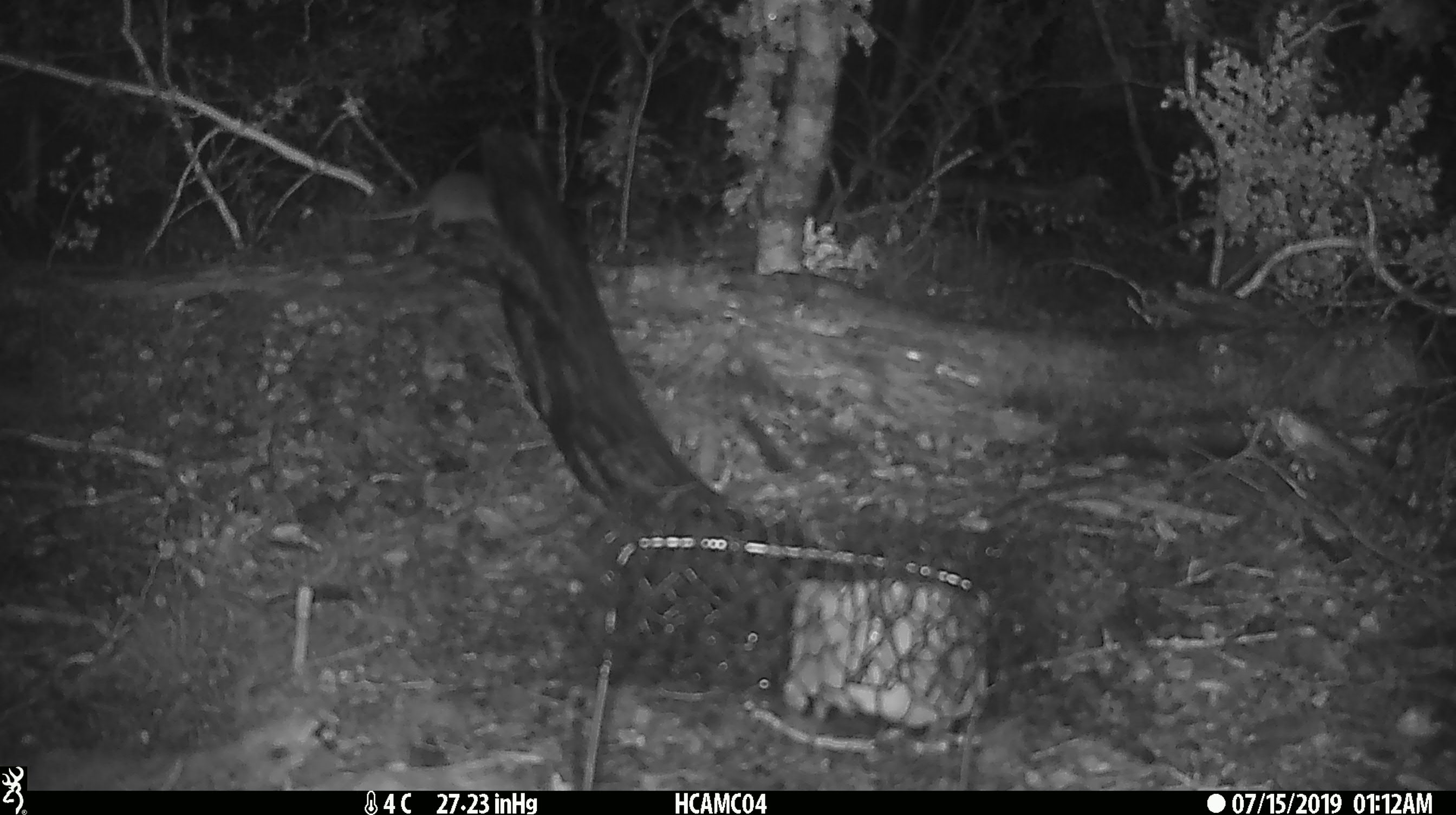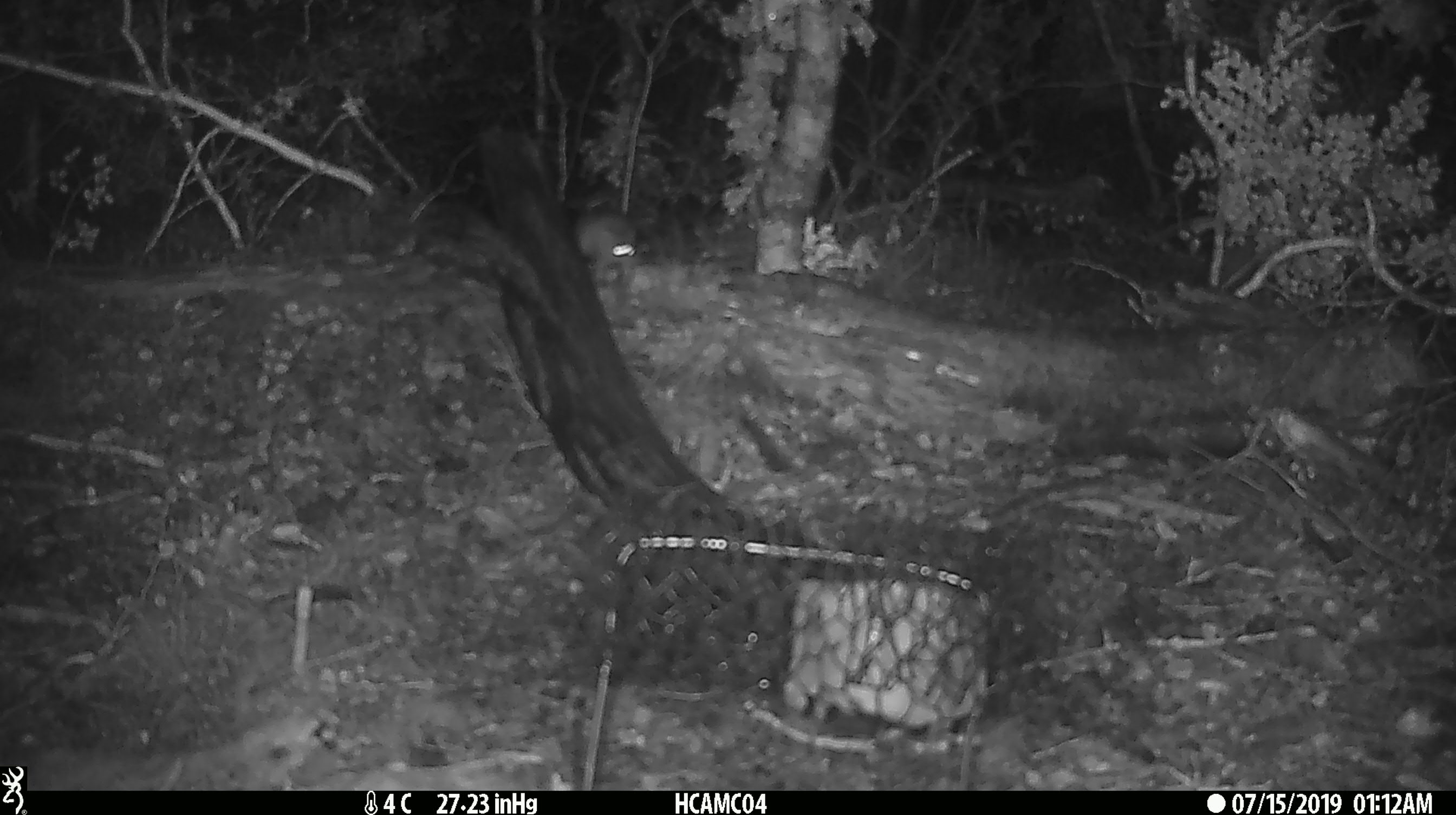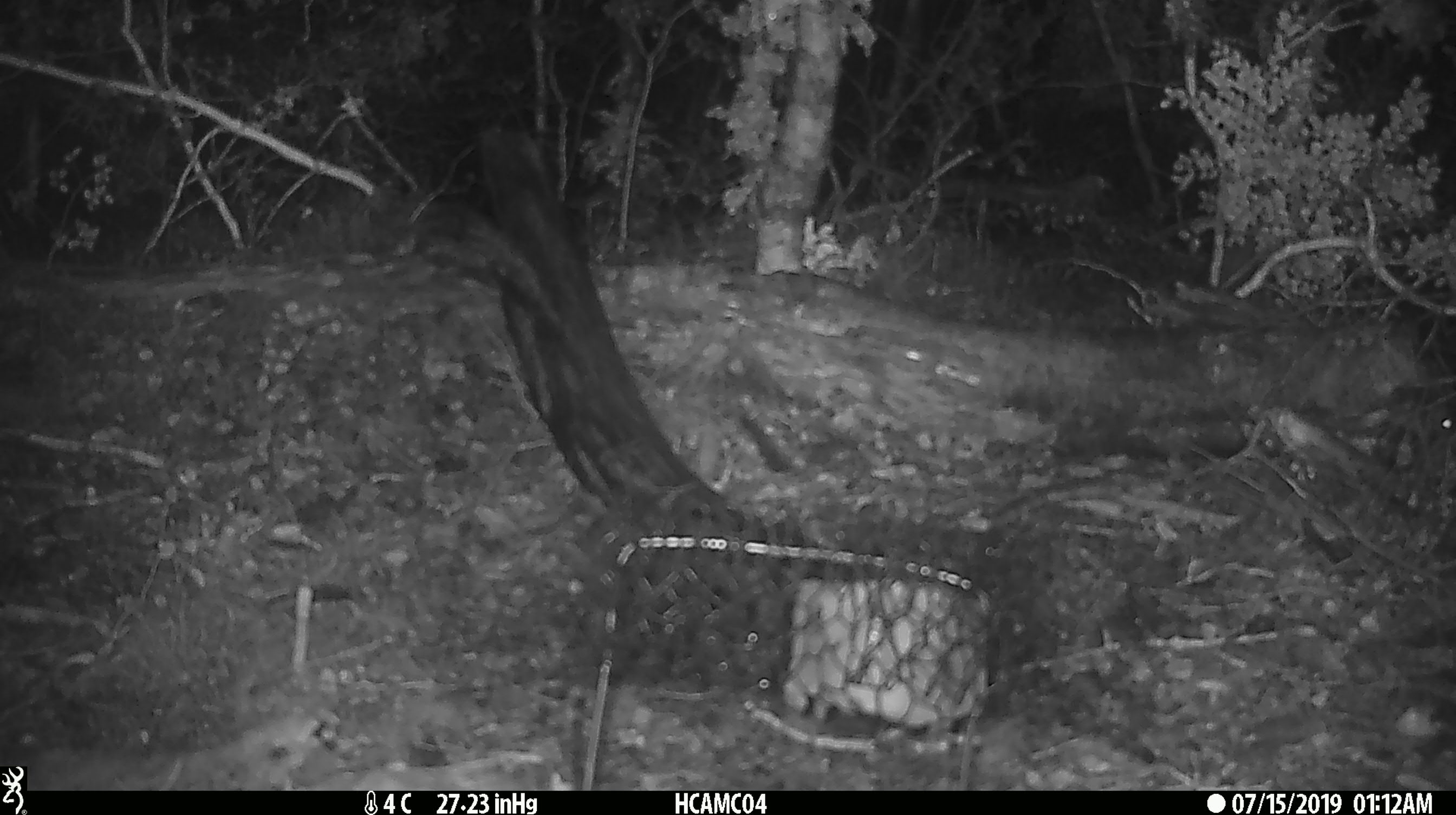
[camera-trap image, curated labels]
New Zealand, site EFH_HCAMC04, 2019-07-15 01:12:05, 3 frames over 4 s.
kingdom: Animalia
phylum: Chordata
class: Mammalia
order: Rodentia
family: Muridae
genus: Mus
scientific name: Mus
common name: mouse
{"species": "mouse (Mus)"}